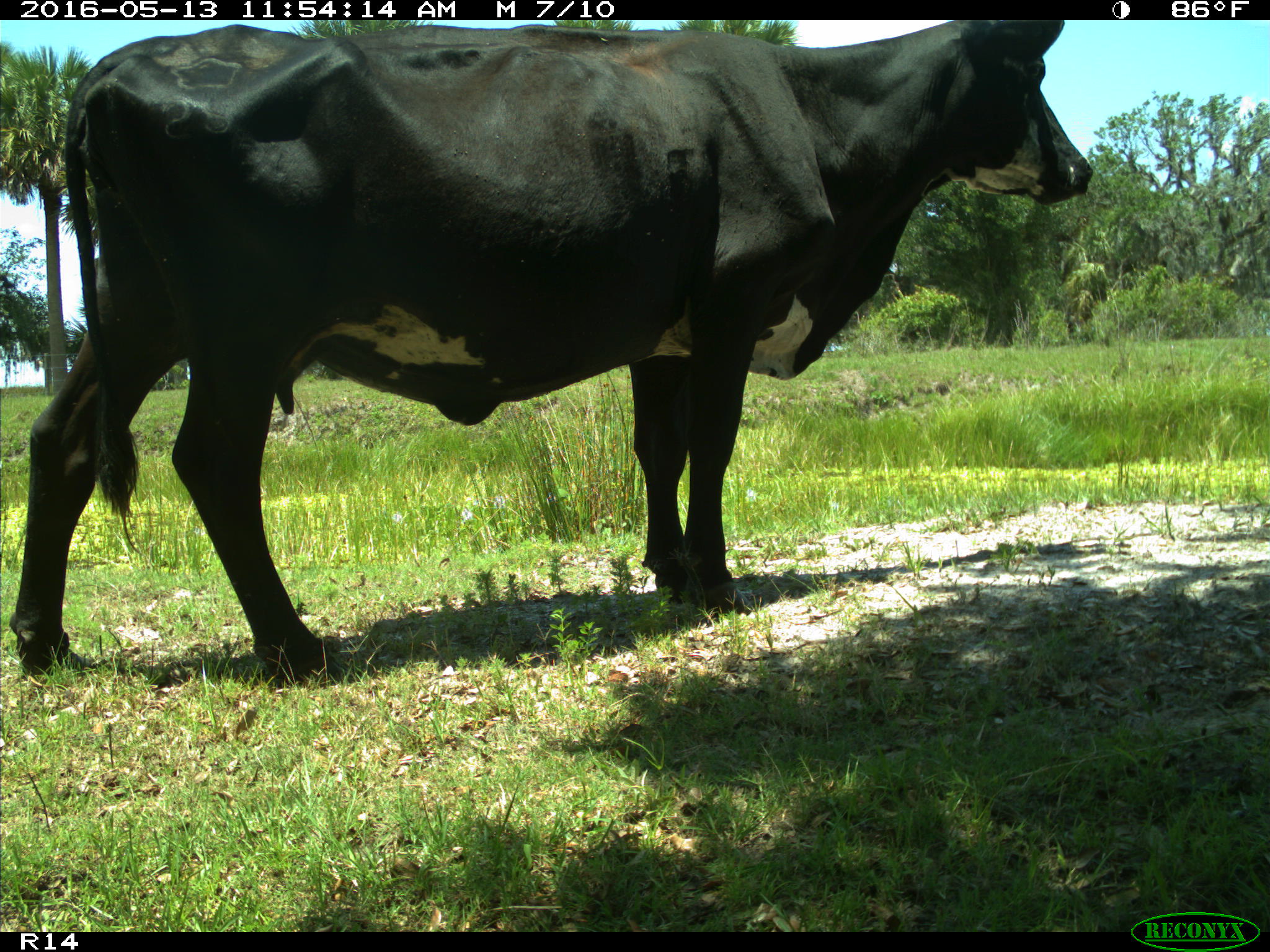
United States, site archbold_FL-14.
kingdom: Animalia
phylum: Chordata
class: Mammalia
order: Artiodactyla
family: Bovidae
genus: Bos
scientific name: Bos taurus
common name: domestic cow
Bos taurus (domestic cow).